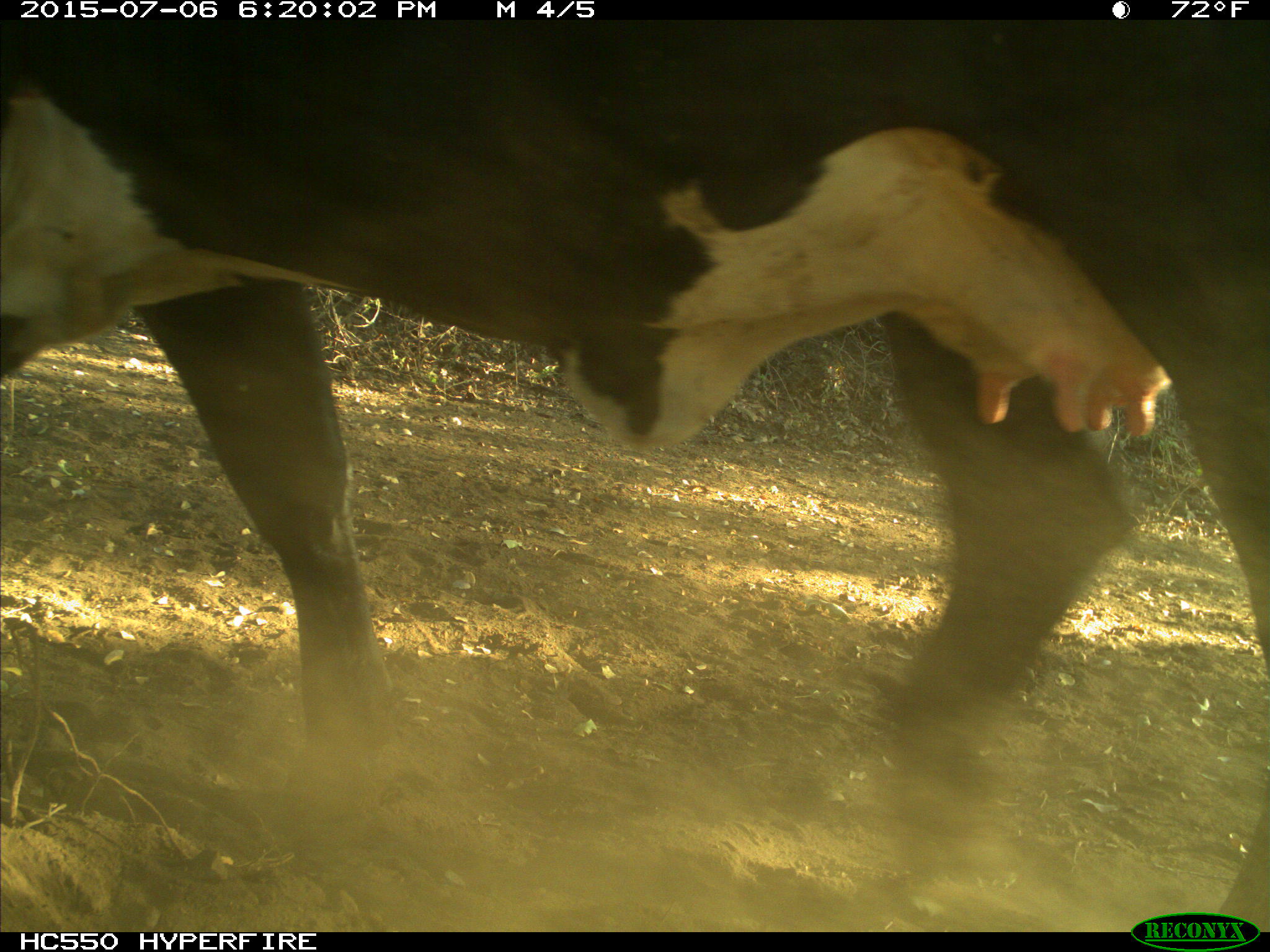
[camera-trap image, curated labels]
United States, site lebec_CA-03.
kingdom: Animalia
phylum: Chordata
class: Mammalia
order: Artiodactyla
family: Bovidae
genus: Bos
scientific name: Bos taurus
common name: domestic cow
Bos taurus (domestic cow).